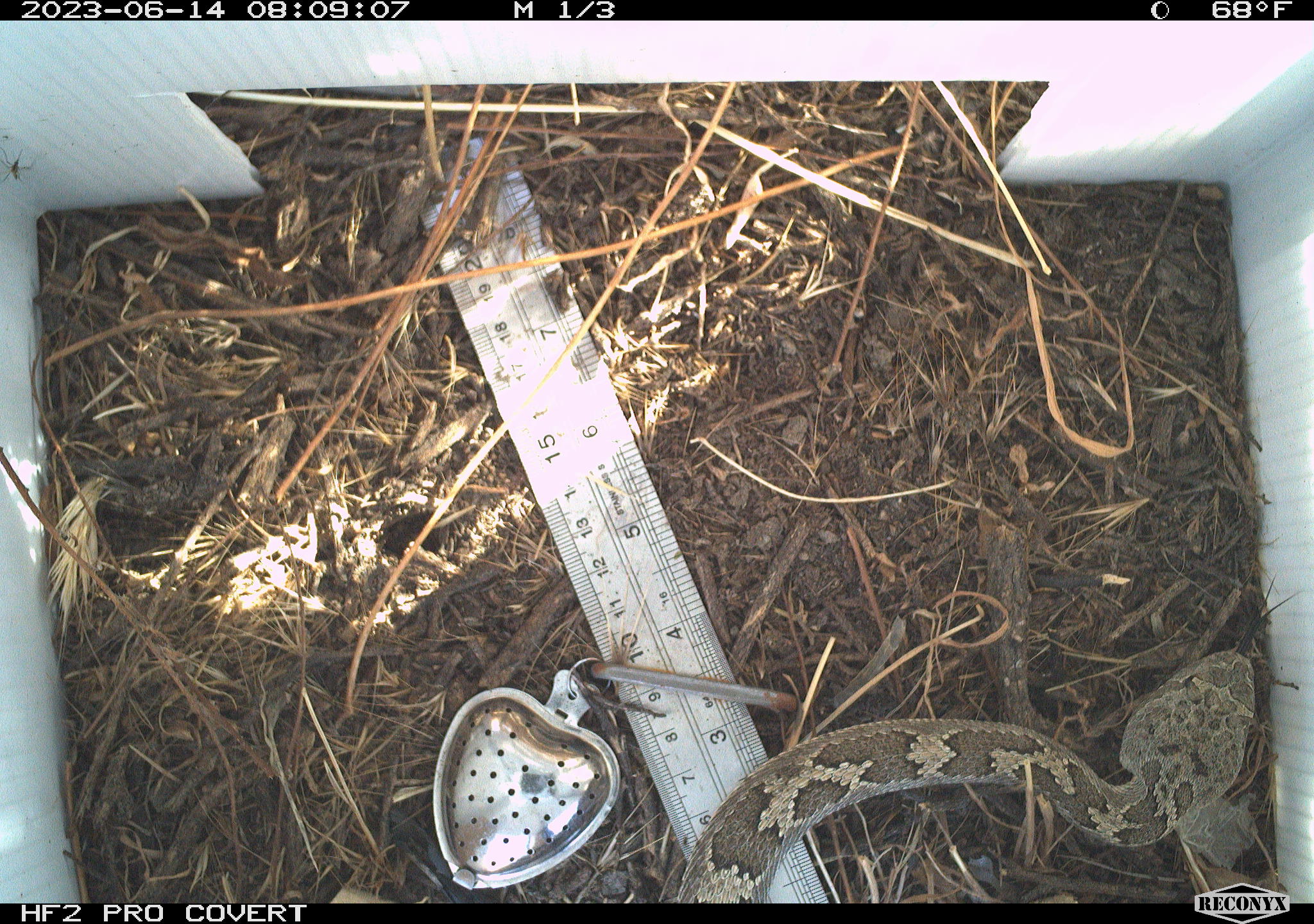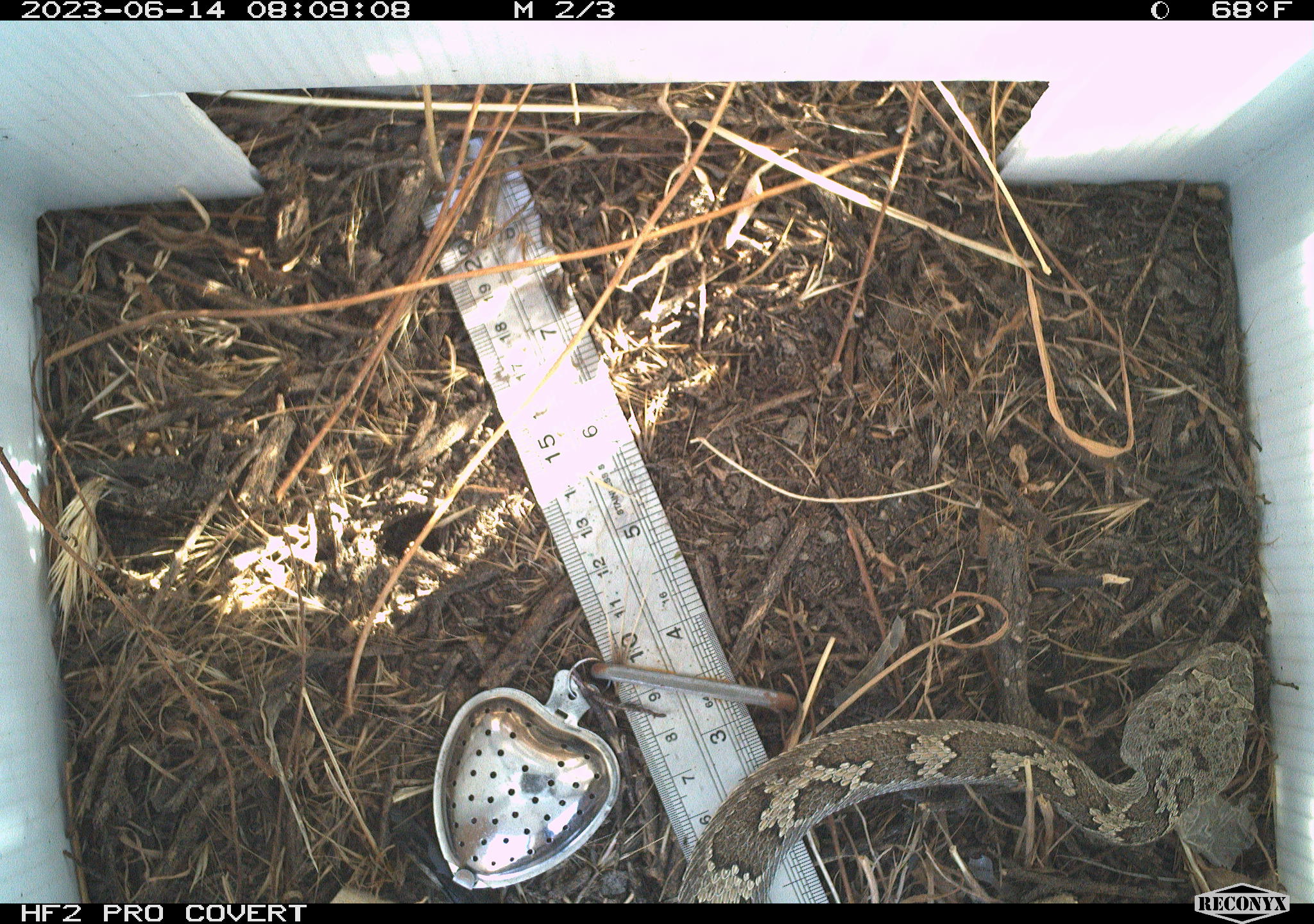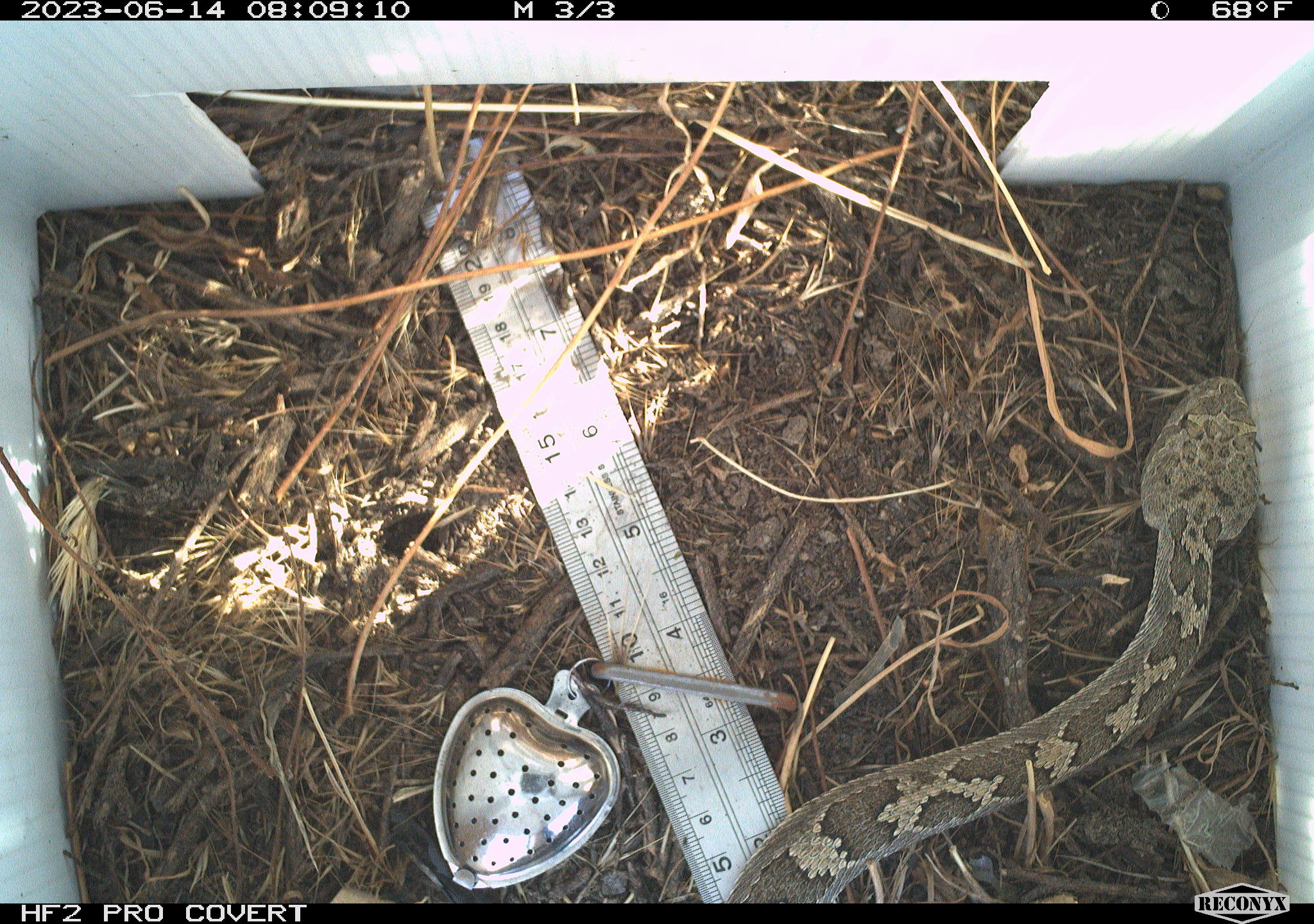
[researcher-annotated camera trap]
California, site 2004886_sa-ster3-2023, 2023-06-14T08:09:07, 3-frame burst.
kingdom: Animalia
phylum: Chordata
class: Reptilia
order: Squamata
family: Viperidae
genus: Crotalus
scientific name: Crotalus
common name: rattlers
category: crotalus species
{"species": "crotalus species (rattlers) (Crotalus)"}